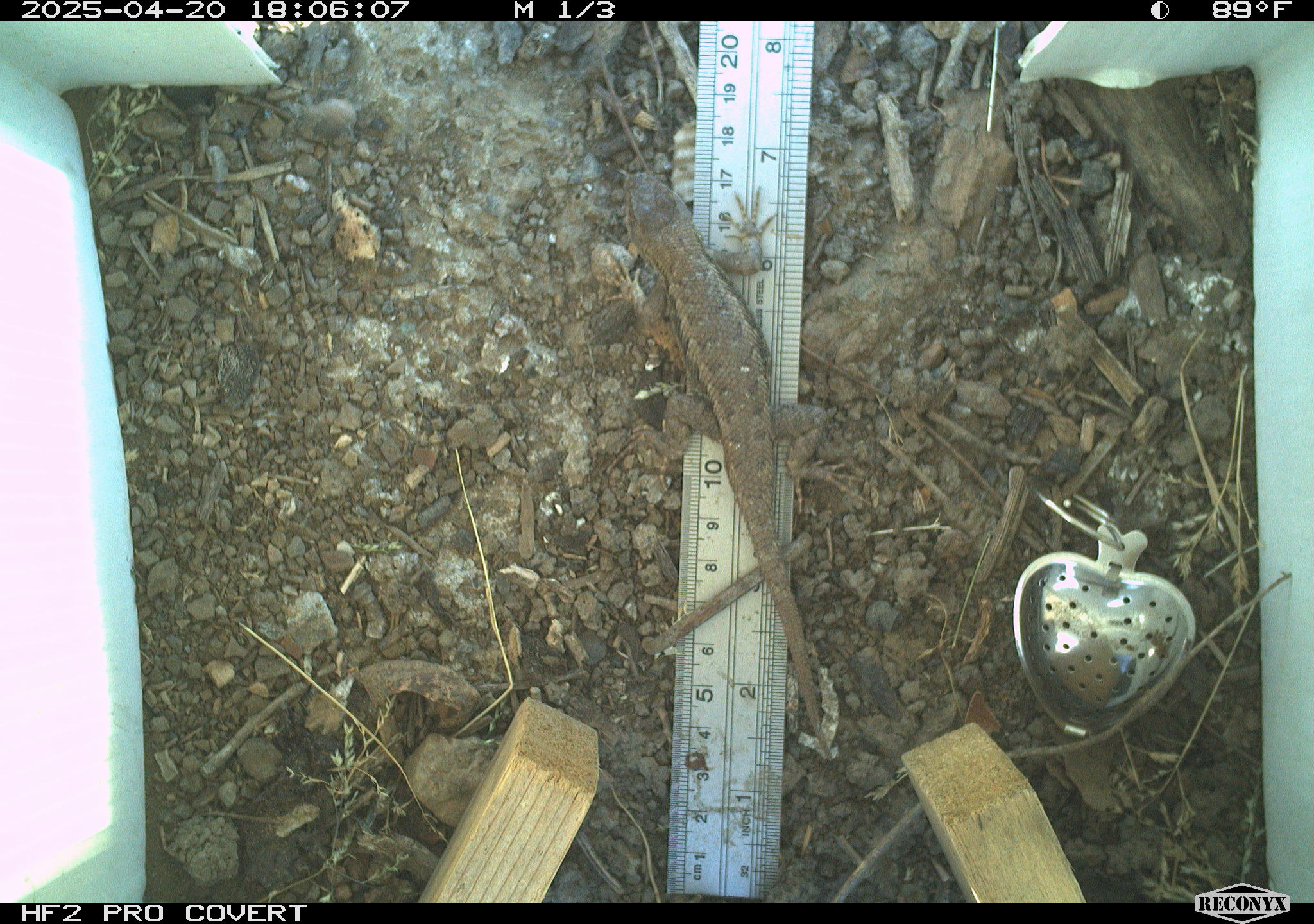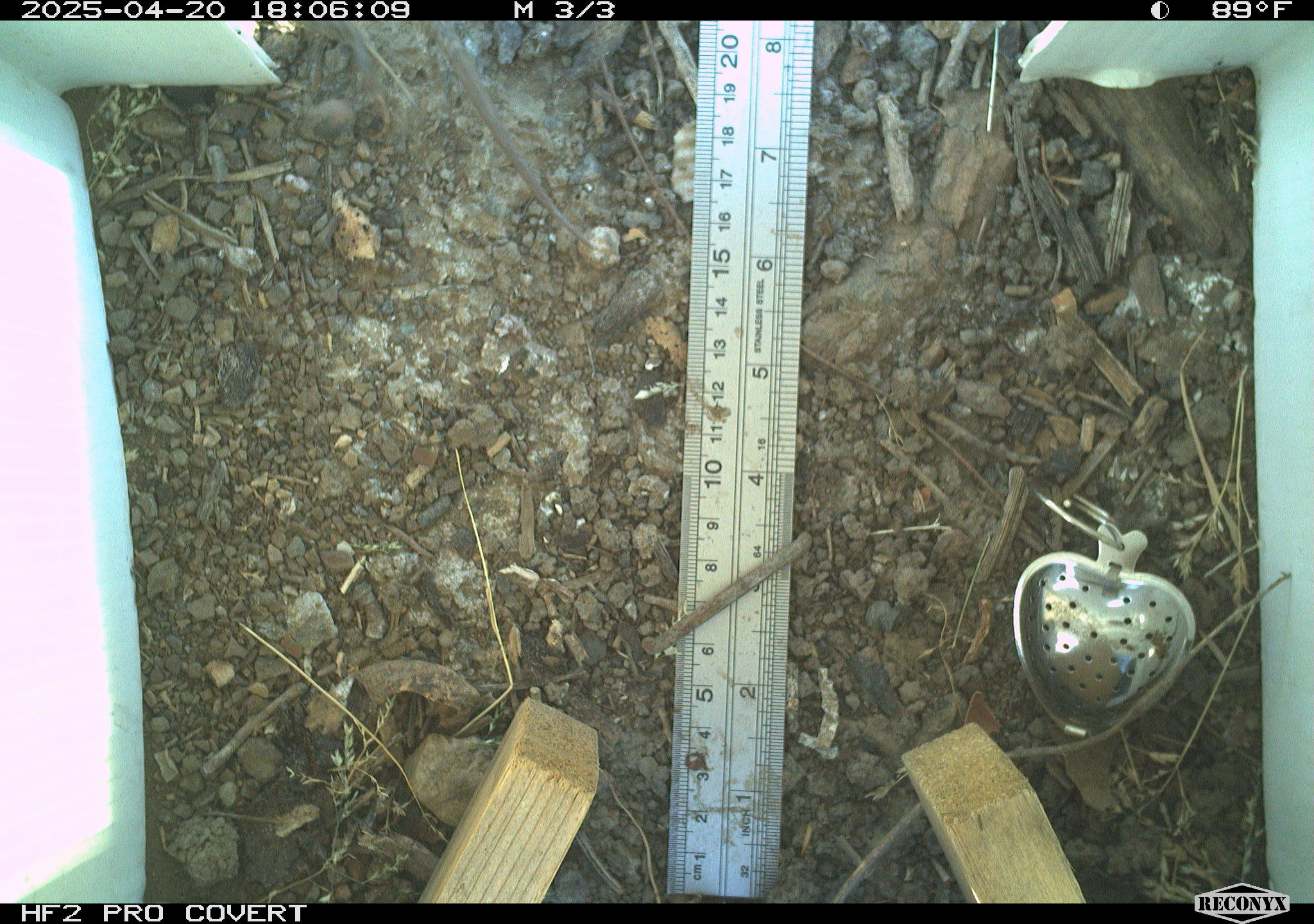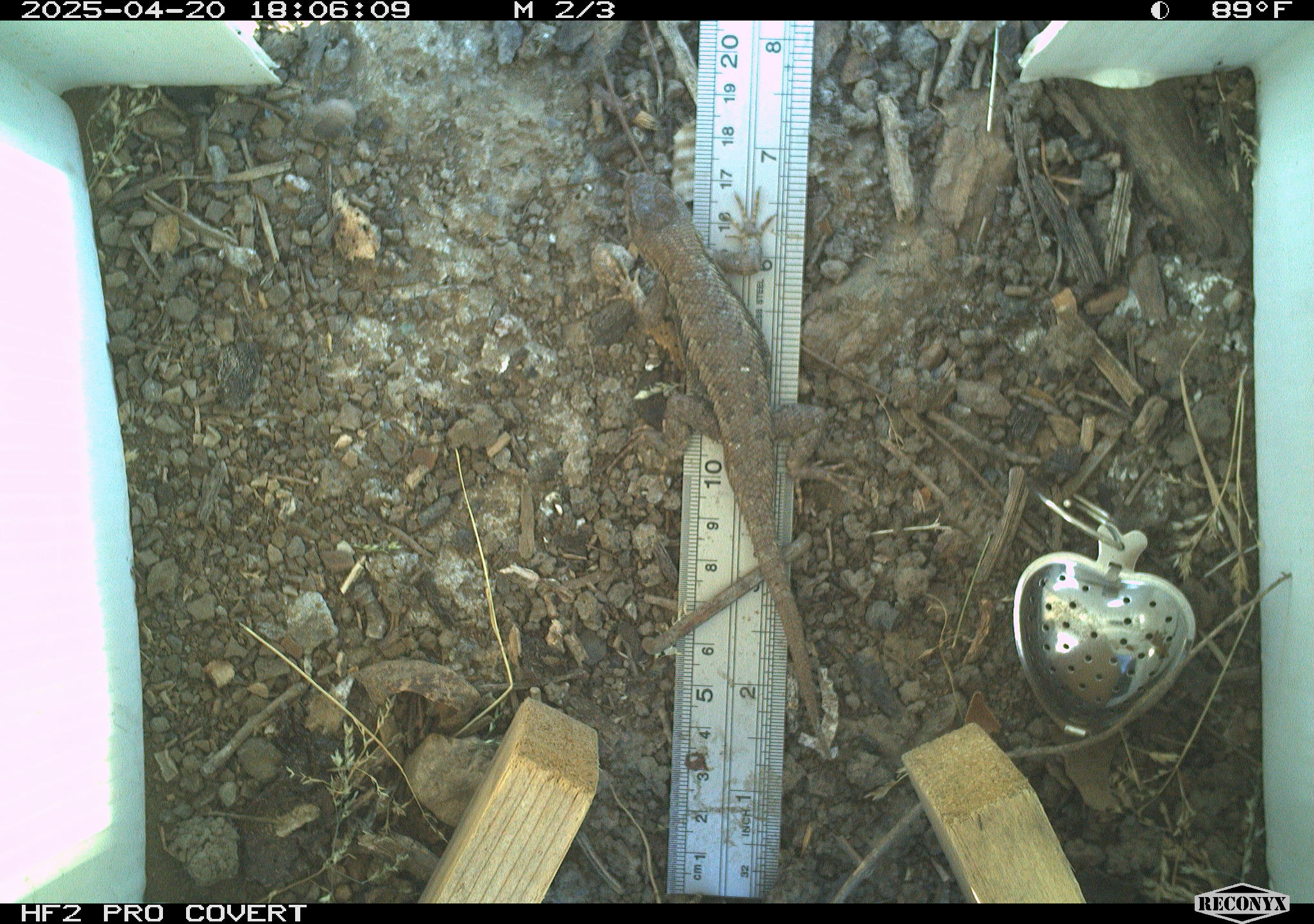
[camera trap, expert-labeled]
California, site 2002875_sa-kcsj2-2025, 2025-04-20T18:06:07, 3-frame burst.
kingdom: Animalia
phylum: Chordata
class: Reptilia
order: Squamata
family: Phrynosomatidae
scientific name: Phrynosomatidae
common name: north american spiny lizards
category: sceloporus/uta species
Sceloporus/uta species (north american spiny lizards) (Phrynosomatidae).